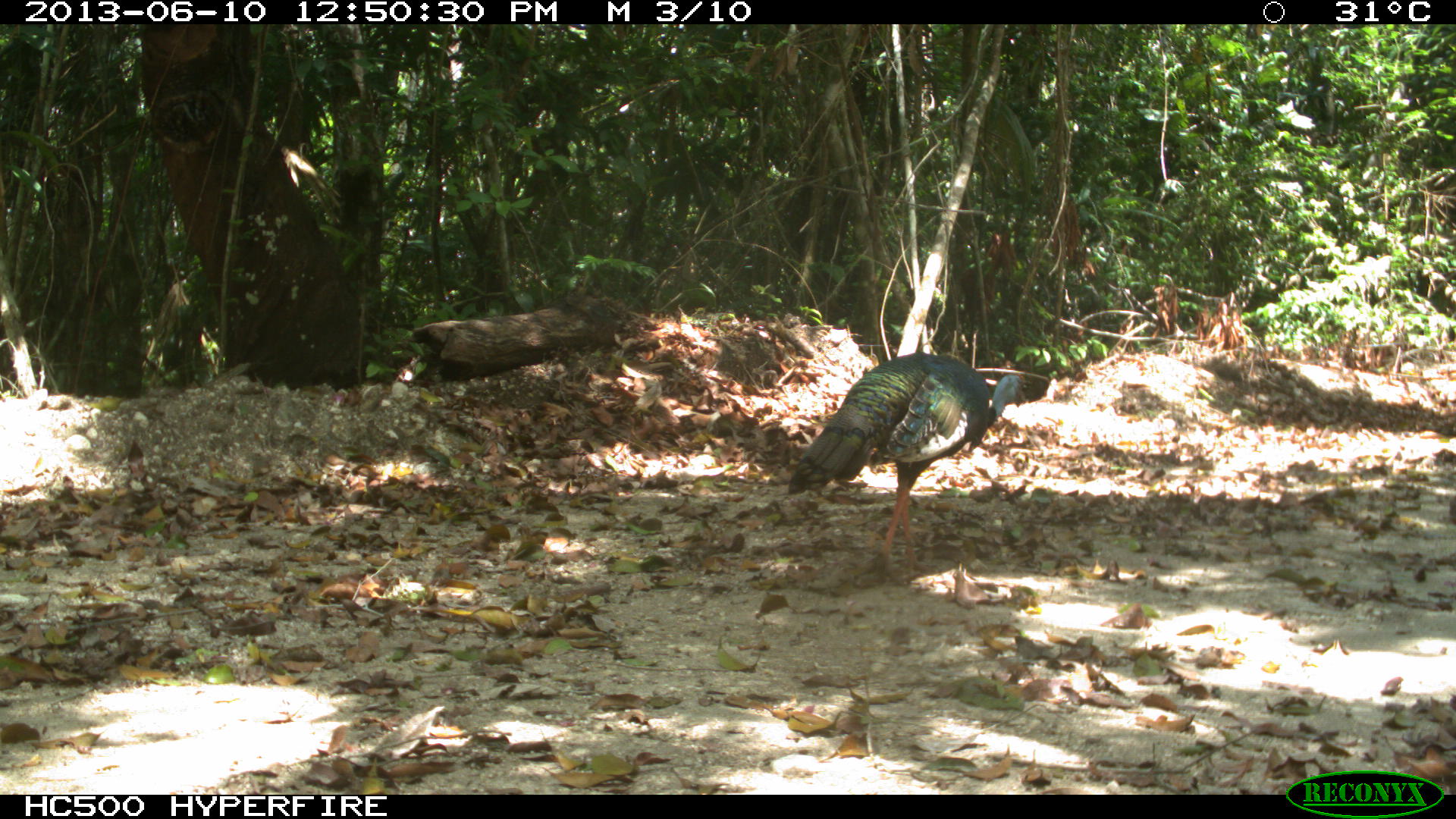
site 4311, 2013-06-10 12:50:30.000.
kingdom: Animalia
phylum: Chordata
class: Aves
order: Galliformes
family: Phasianidae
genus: Meleagris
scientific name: Meleagris ocellata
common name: ocellated turkey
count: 1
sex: male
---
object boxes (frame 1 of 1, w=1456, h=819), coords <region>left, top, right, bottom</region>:
meleagris ocellata: <region>787, 352, 1026, 583</region>